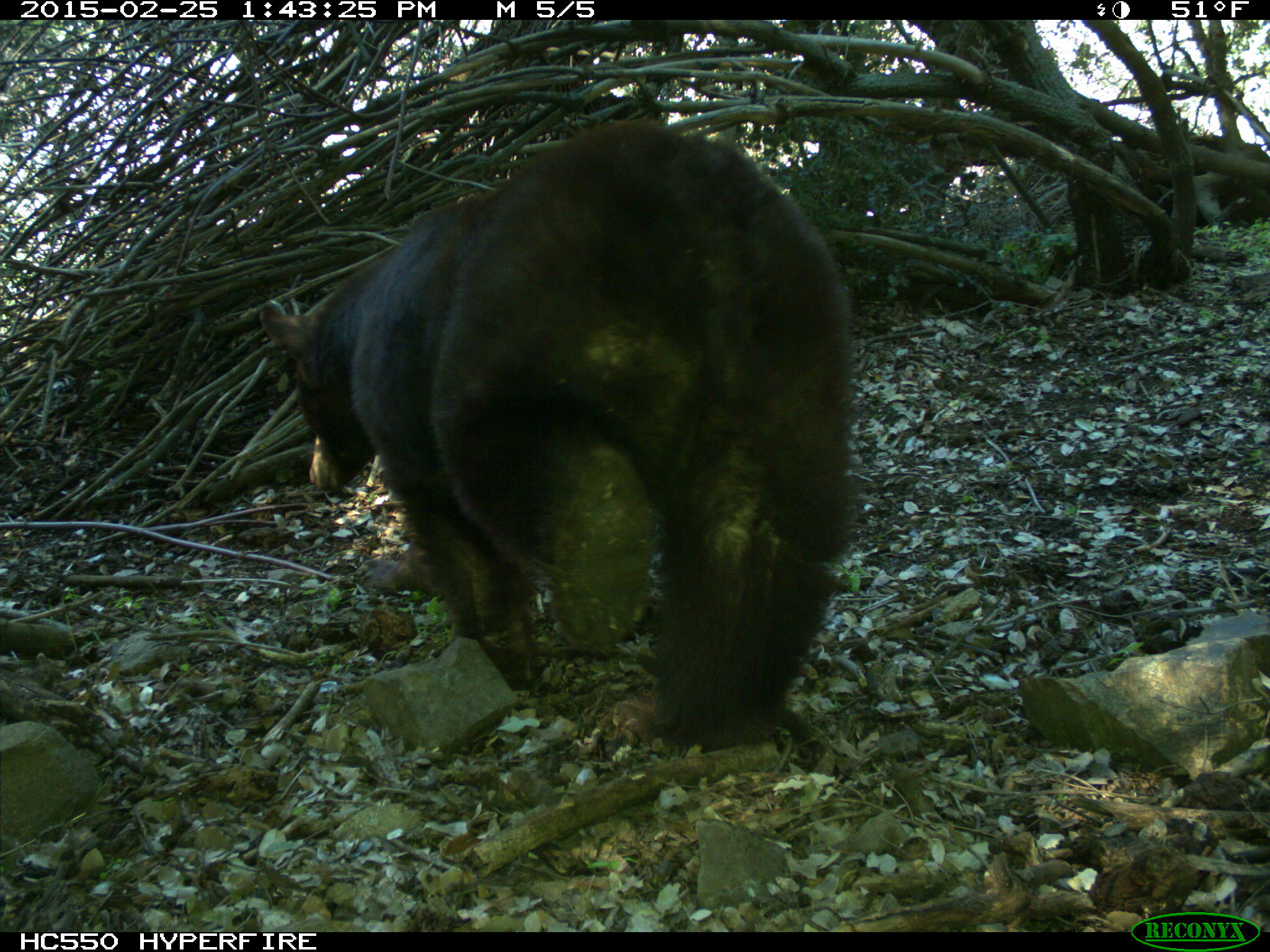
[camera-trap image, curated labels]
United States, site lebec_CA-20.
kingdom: Animalia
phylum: Chordata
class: Mammalia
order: Carnivora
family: Ursidae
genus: Ursus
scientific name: Ursus americanus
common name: american black bear